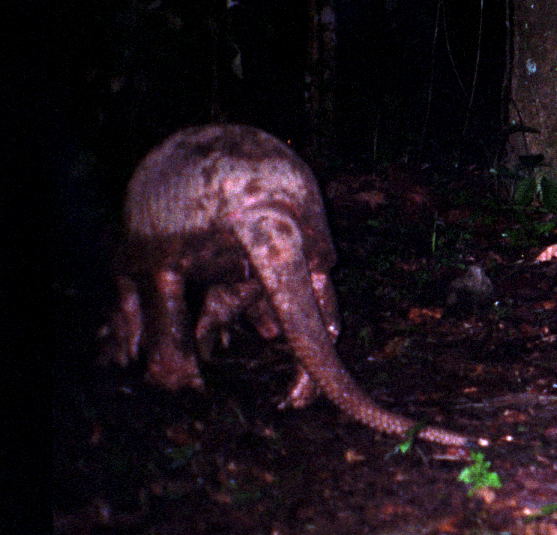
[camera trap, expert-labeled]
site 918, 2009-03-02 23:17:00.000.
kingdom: Animalia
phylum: Chordata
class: Mammalia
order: Cingulata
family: Chlamyphoridae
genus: Priodontes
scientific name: Priodontes maximus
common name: giant armadillo